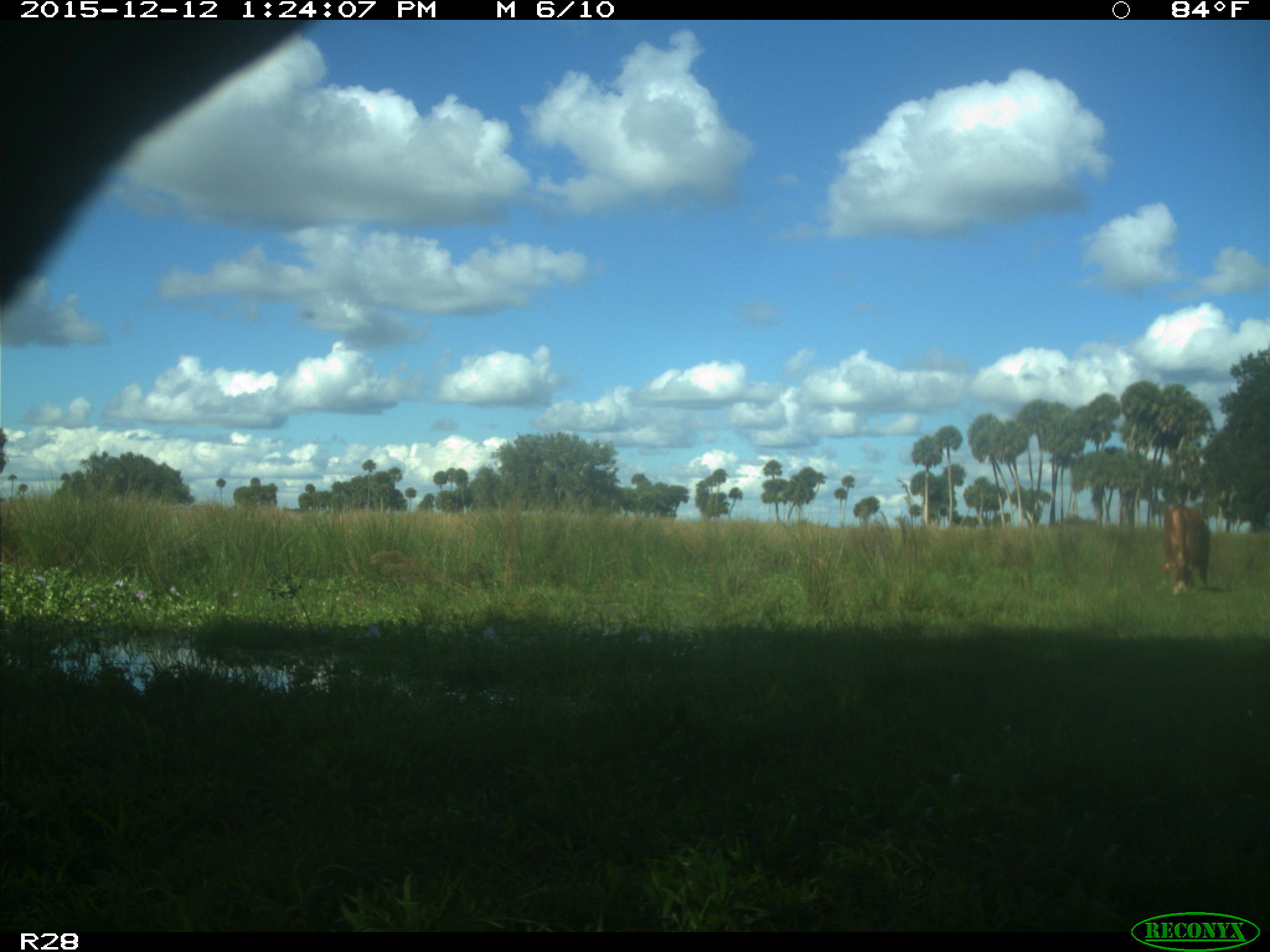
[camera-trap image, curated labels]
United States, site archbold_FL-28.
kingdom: Animalia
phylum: Chordata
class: Mammalia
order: Artiodactyla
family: Bovidae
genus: Bos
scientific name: Bos taurus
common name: domestic cow